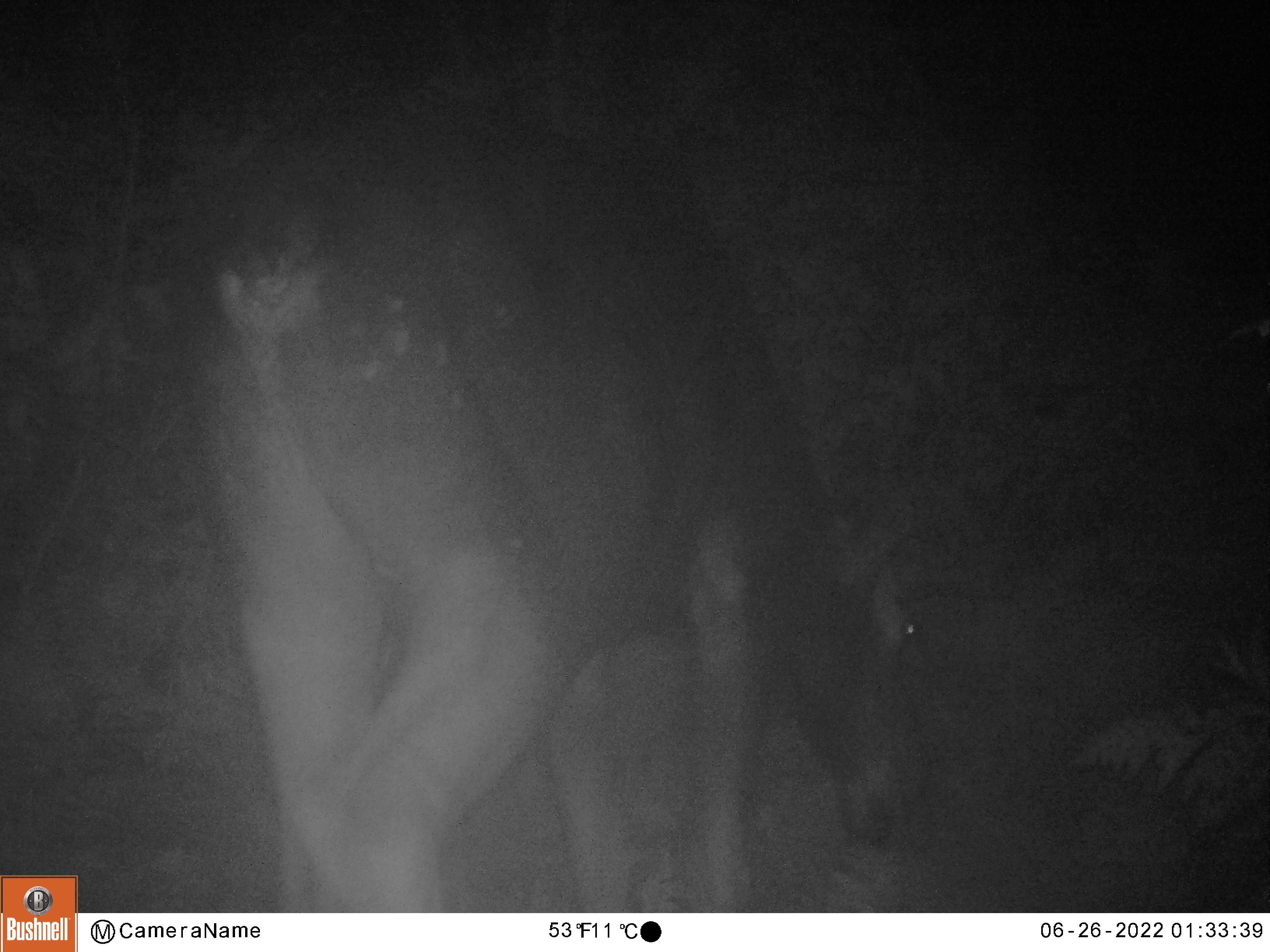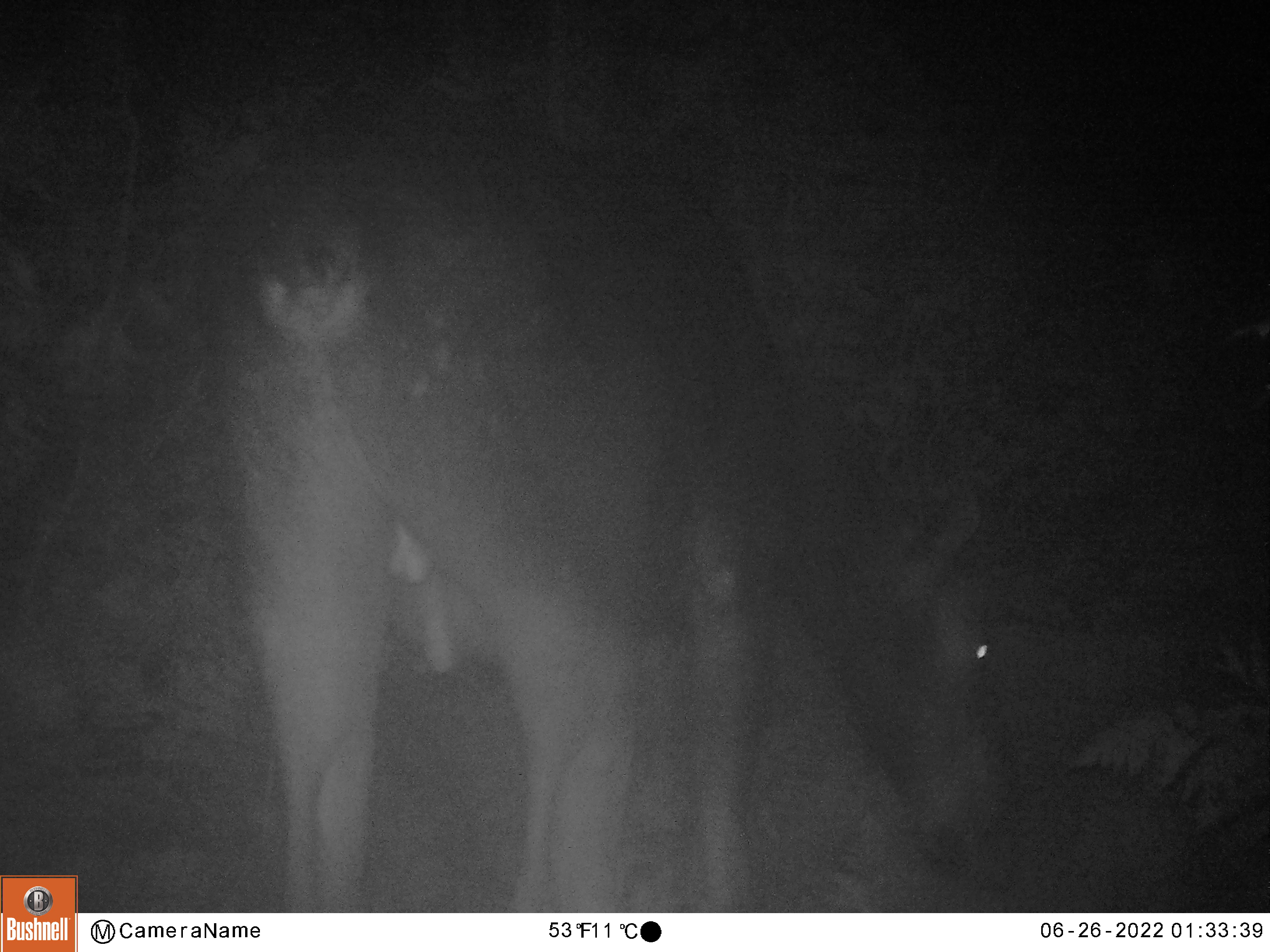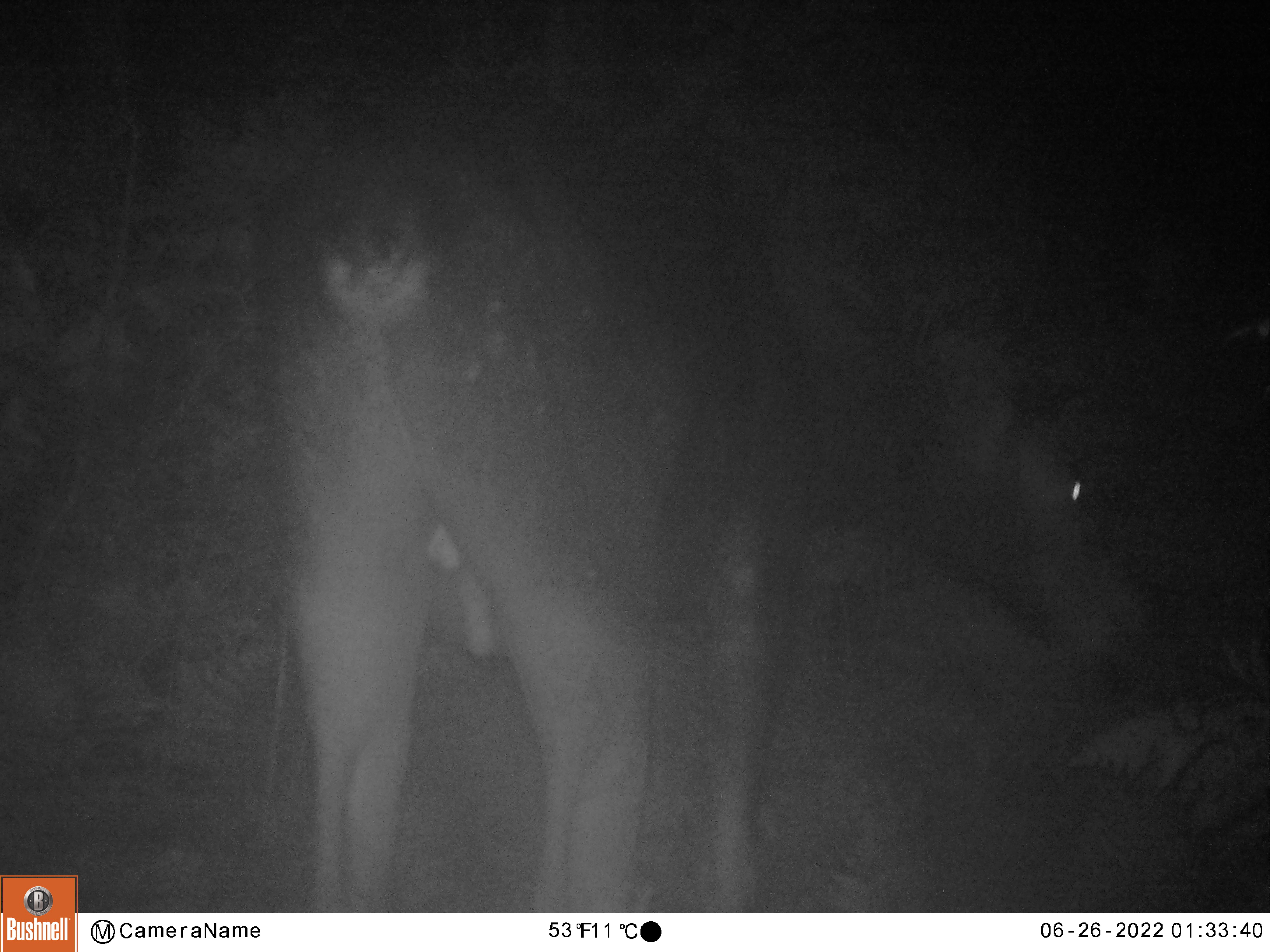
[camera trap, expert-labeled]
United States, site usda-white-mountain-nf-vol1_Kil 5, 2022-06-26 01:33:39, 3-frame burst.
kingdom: Animalia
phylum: Chordata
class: Mammalia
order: Artiodactyla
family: Cervidae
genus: Alces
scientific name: Alces alces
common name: moose